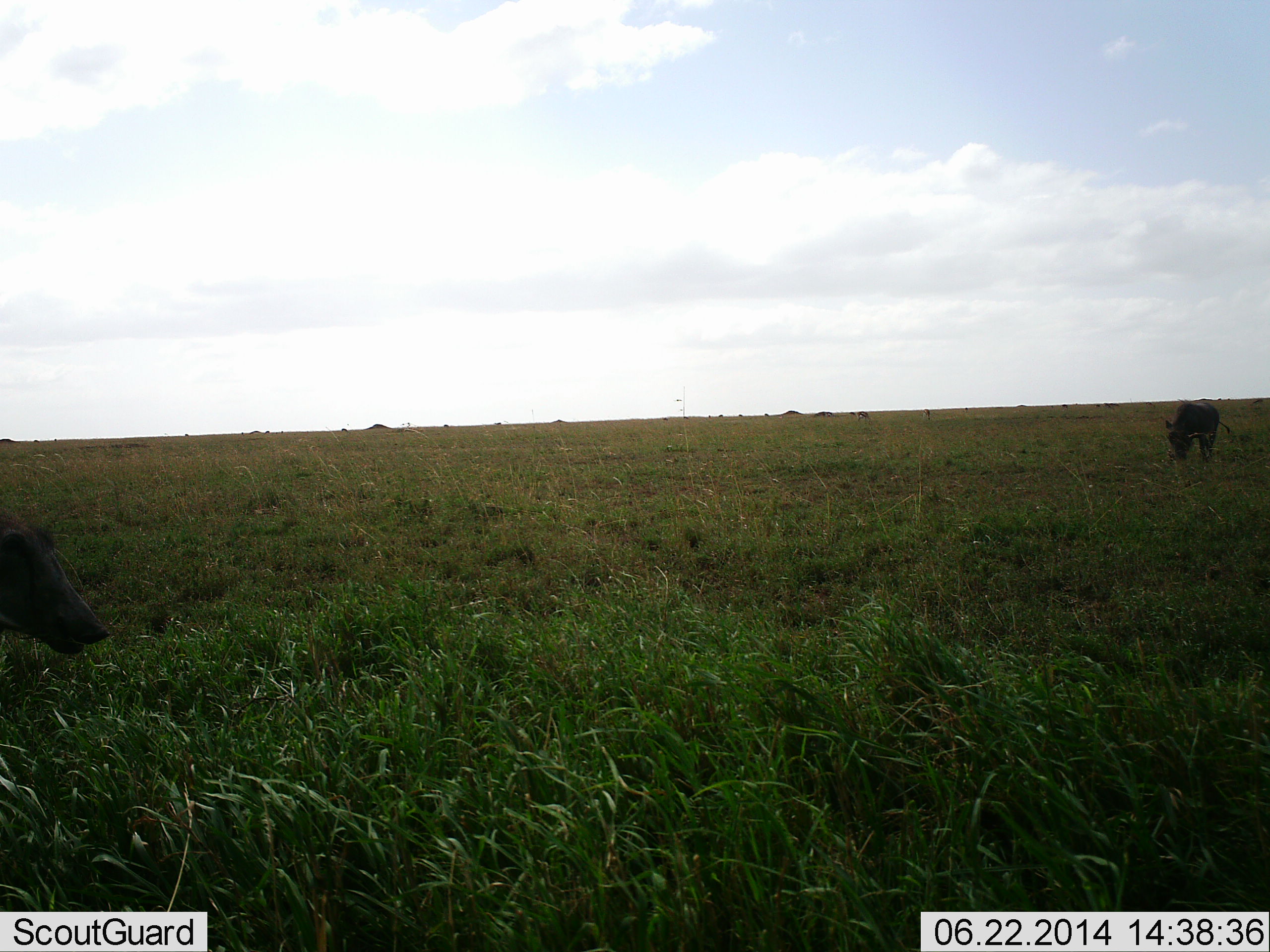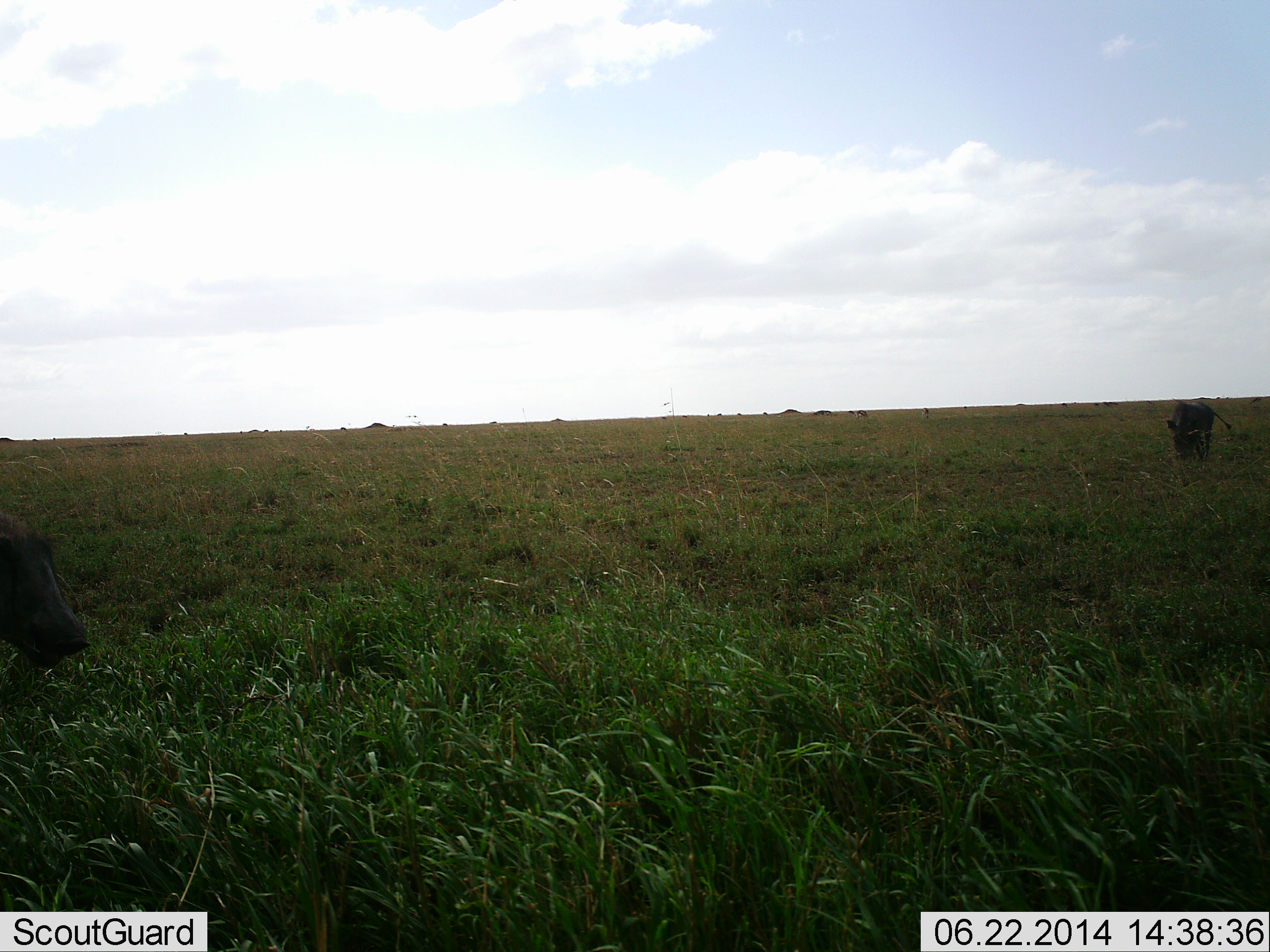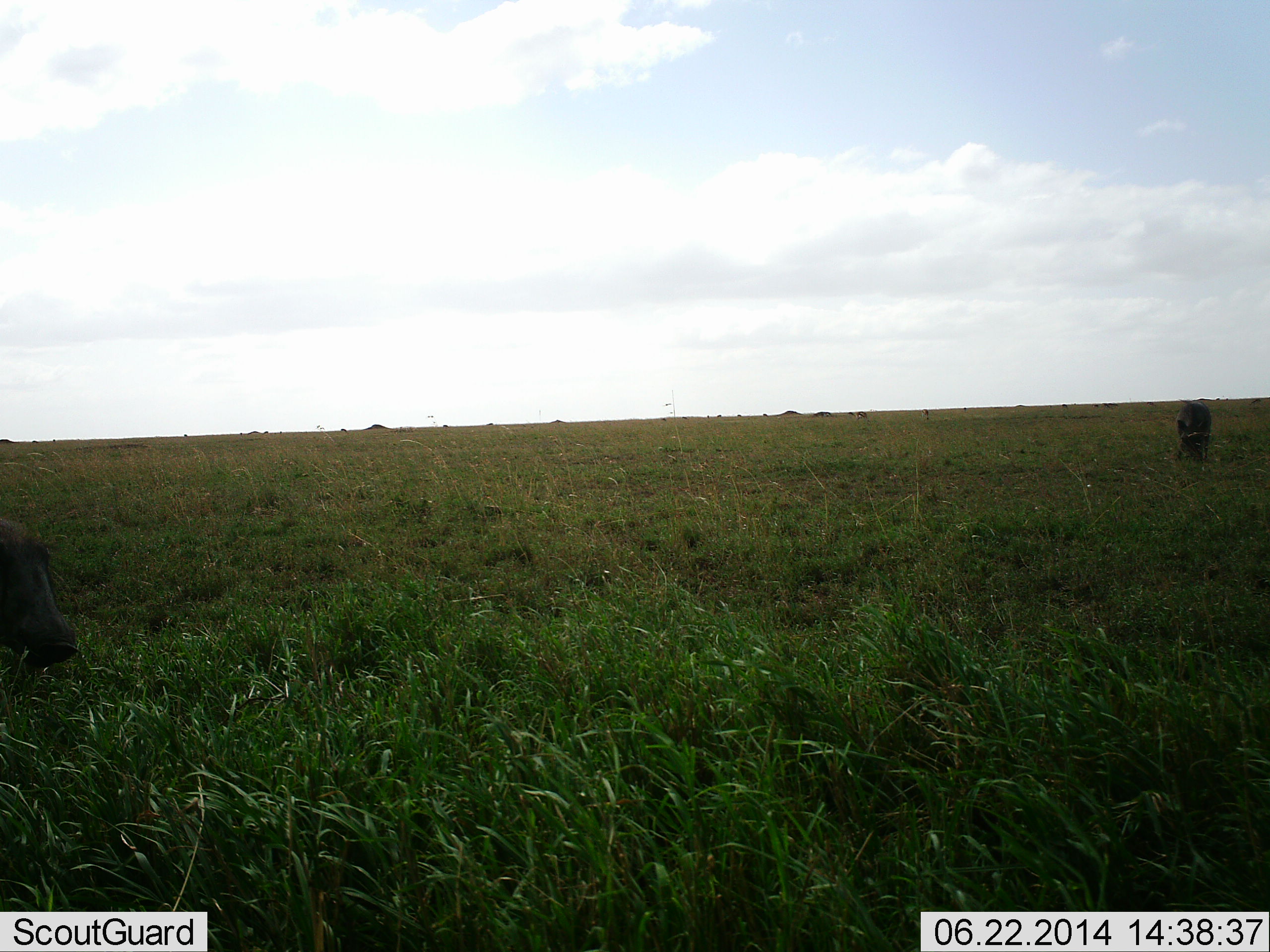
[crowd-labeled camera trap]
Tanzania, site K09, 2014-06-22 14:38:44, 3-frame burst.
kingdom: Animalia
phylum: Chordata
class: Mammalia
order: Artiodactyla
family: Suidae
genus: Phacochoerus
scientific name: Phacochoerus africanus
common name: warthog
Warthog (Phacochoerus africanus), count 2. Behavior (volunteer vote fractions): standing 40%, resting 0%, moving 20%, interacting 0%. Young present (vote fraction): 10%. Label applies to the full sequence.